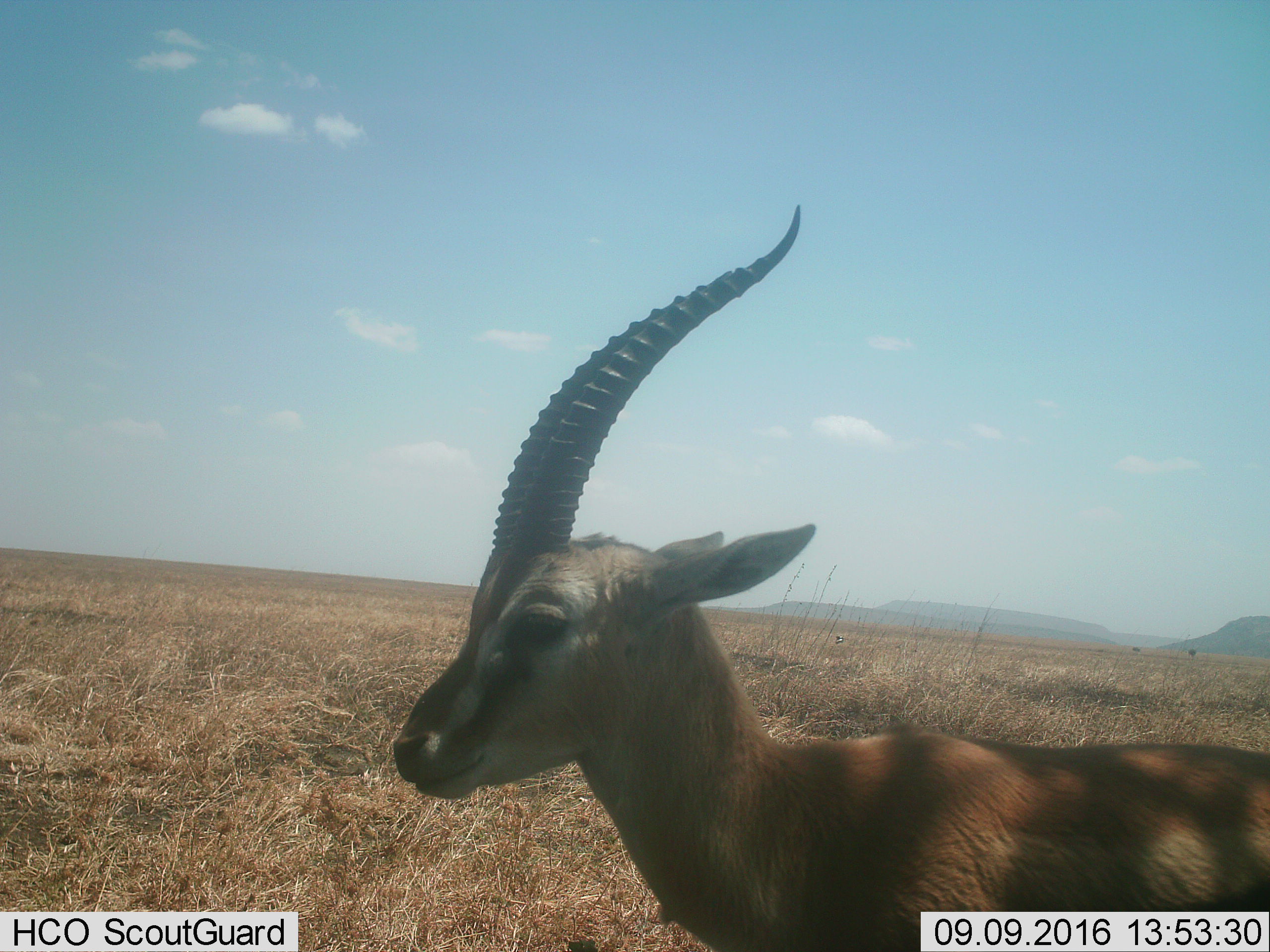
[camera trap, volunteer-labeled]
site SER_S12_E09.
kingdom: Animalia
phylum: Chordata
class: Mammalia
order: Artiodactyla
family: Bovidae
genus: Eudorcas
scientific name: Eudorcas thomsonii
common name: thomson's gazelle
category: gazellethomsons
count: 1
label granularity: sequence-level